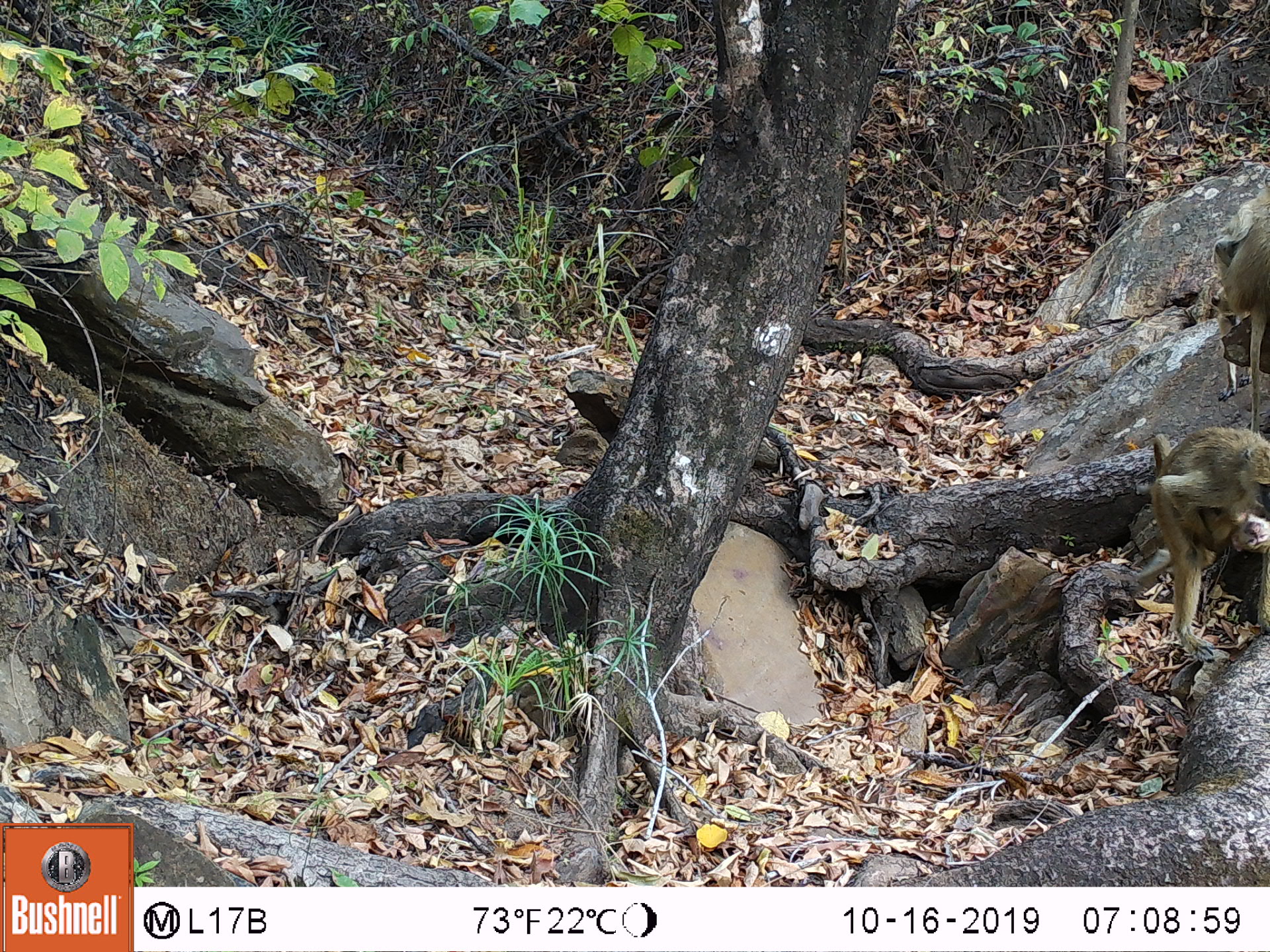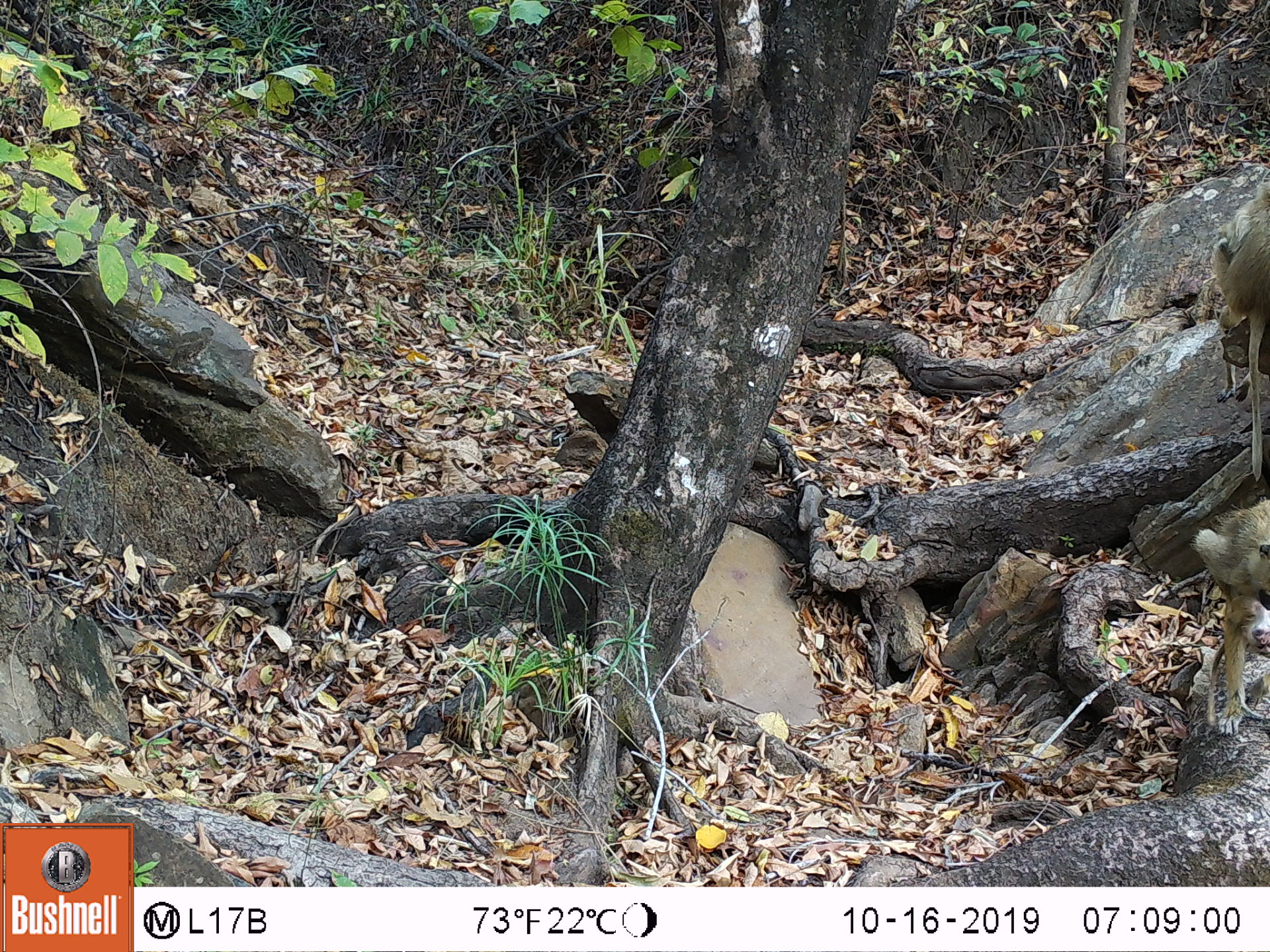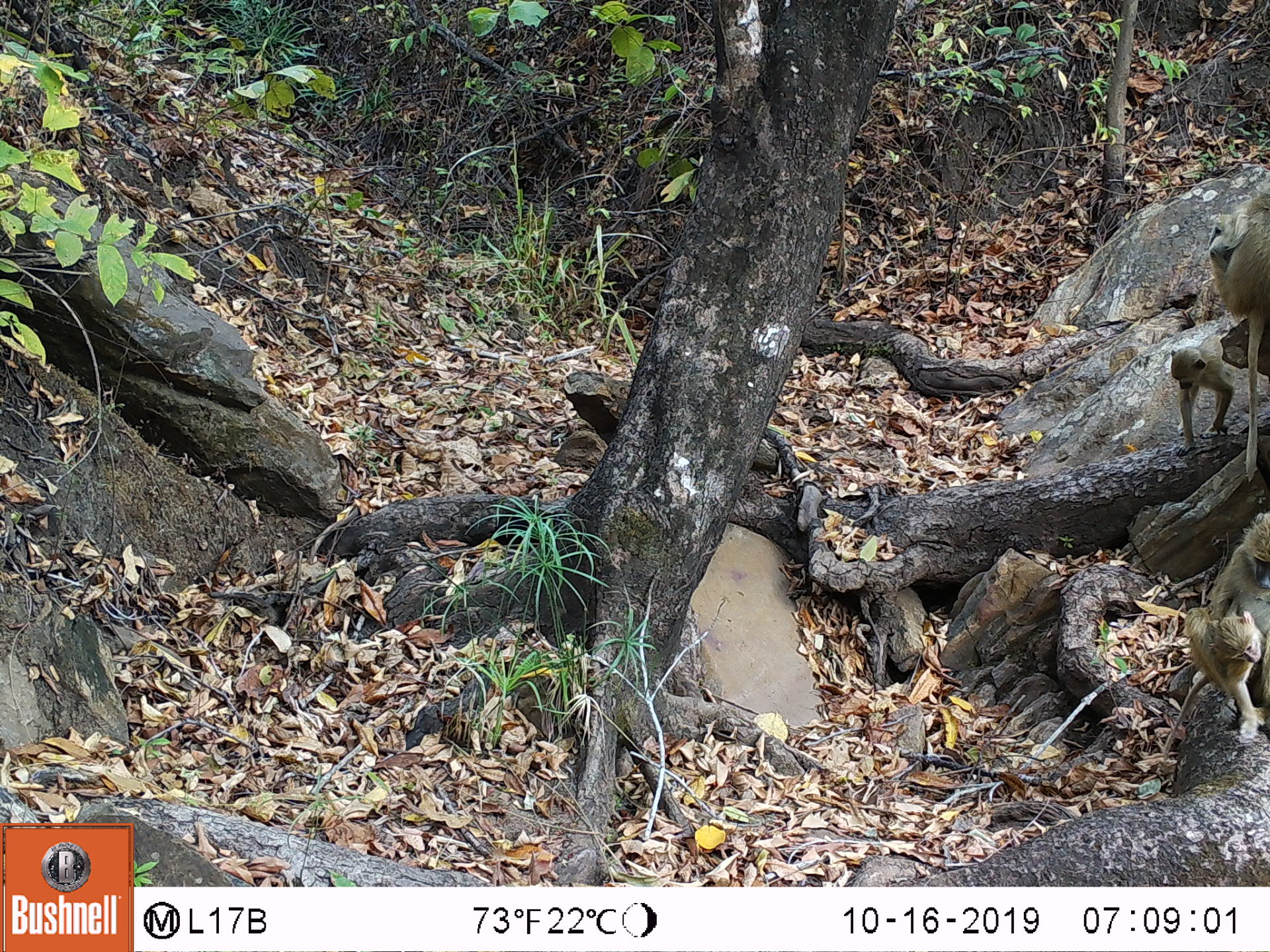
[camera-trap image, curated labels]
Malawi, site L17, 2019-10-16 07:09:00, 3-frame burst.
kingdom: Animalia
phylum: Chordata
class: Mammalia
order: Primates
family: Cercopithecidae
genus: Papio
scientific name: Papio cynocephalus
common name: yellow baboon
Yellow baboon (Papio cynocephalus), count 2.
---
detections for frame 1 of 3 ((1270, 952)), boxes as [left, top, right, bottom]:
yellow baboon: [1142, 422, 1268, 665]; [1216, 175, 1262, 409]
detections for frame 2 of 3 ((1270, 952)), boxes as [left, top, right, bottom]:
yellow baboon: [1182, 493, 1270, 744]; [1202, 171, 1265, 466]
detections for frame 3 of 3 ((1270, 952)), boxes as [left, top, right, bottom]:
yellow baboon: [1189, 508, 1263, 747]; [1221, 185, 1266, 454]; [1158, 330, 1229, 458]